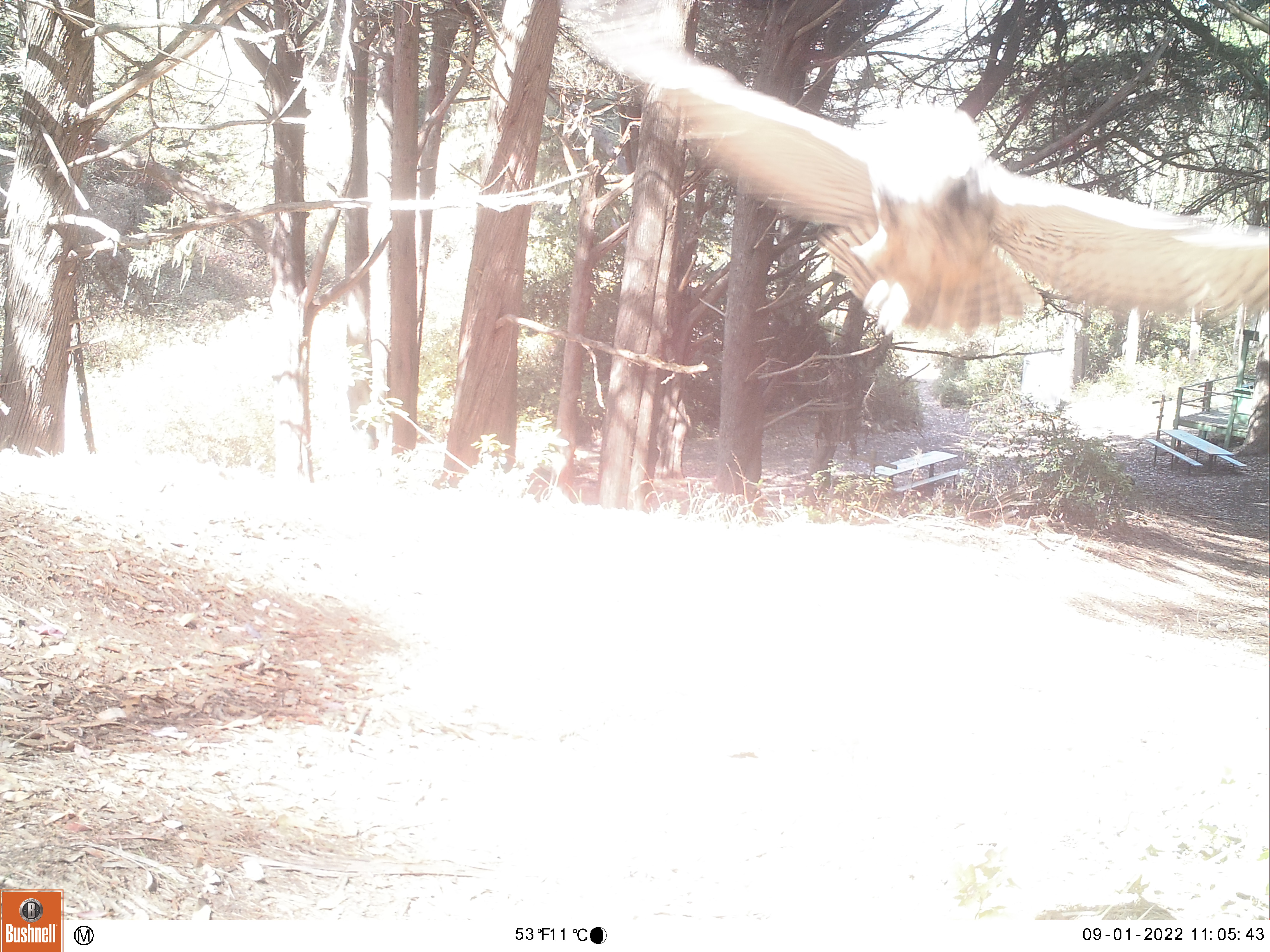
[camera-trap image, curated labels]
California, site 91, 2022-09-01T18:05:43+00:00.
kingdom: Animalia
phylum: Chordata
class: Aves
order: Strigiformes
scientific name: Strigiformes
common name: owl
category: unknown owl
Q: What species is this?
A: Unknown owl (owl) (Strigiformes).